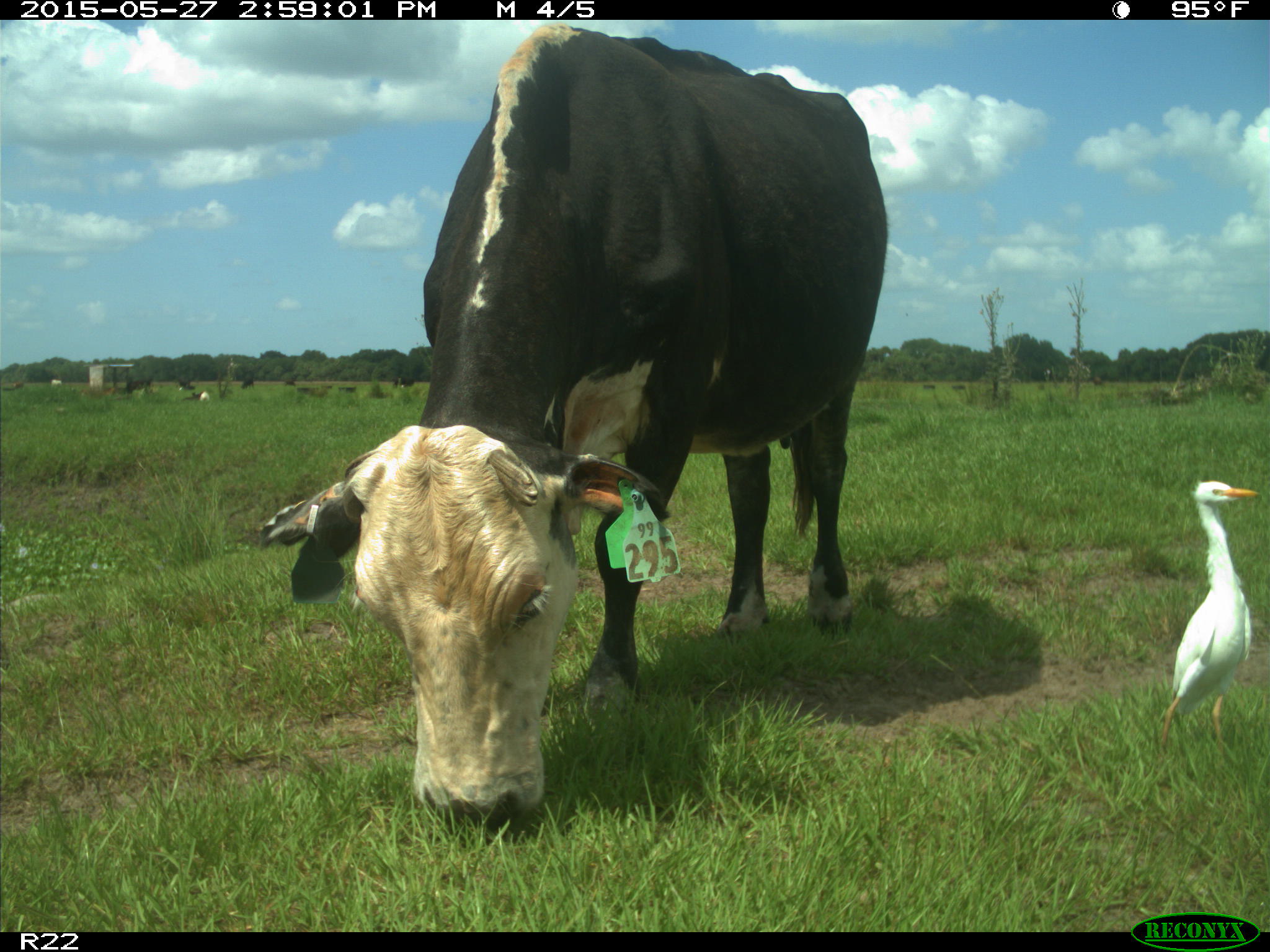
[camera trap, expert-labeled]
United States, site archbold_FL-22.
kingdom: Animalia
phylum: Chordata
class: Mammalia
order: Artiodactyla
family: Bovidae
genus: Bos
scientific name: Bos taurus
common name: domestic cow